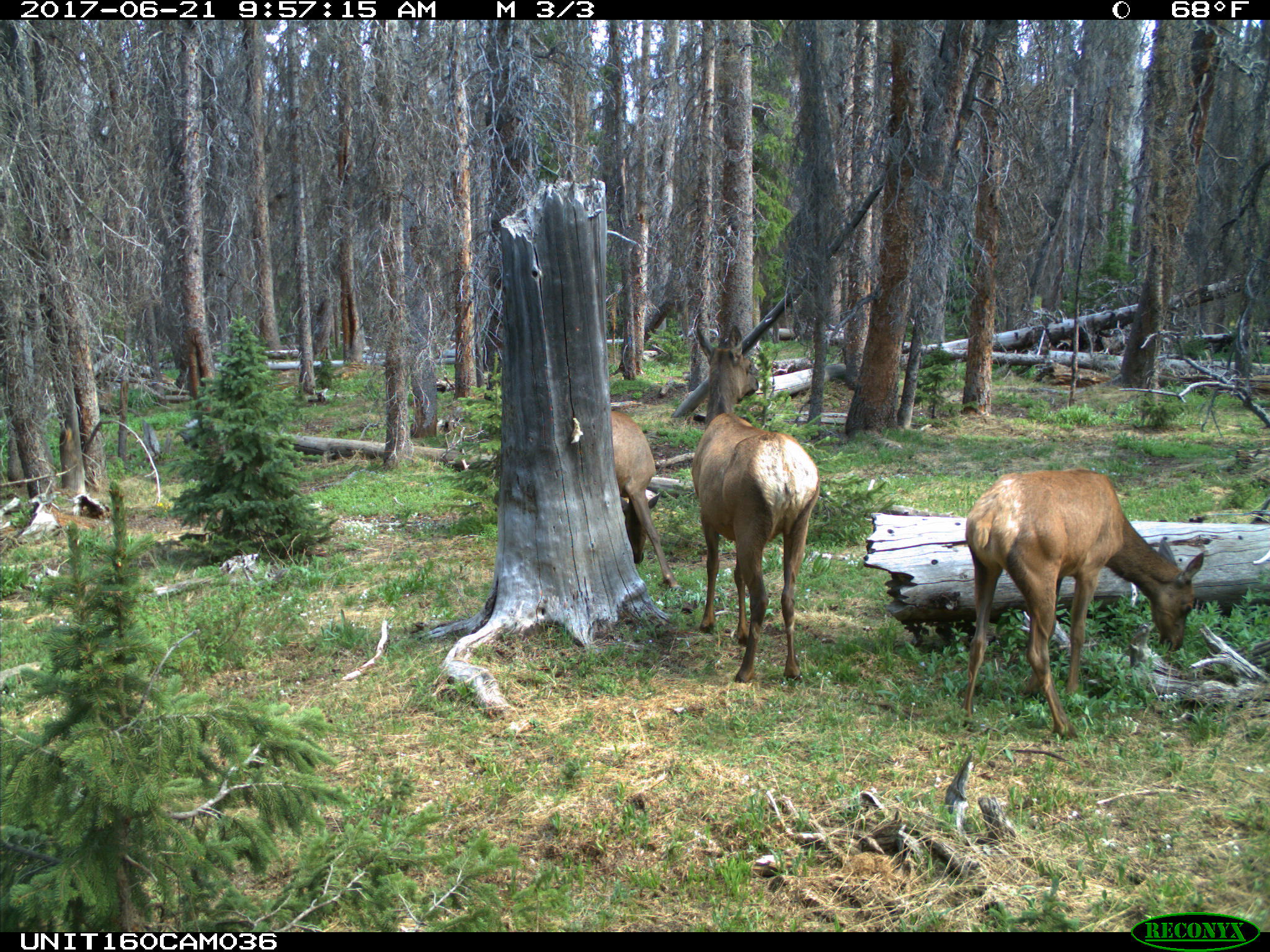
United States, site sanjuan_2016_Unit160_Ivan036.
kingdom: Animalia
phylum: Chordata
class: Mammalia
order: Artiodactyla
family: Cervidae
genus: Cervus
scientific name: Cervus elaphus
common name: red deer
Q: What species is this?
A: Cervus elaphus (red deer).